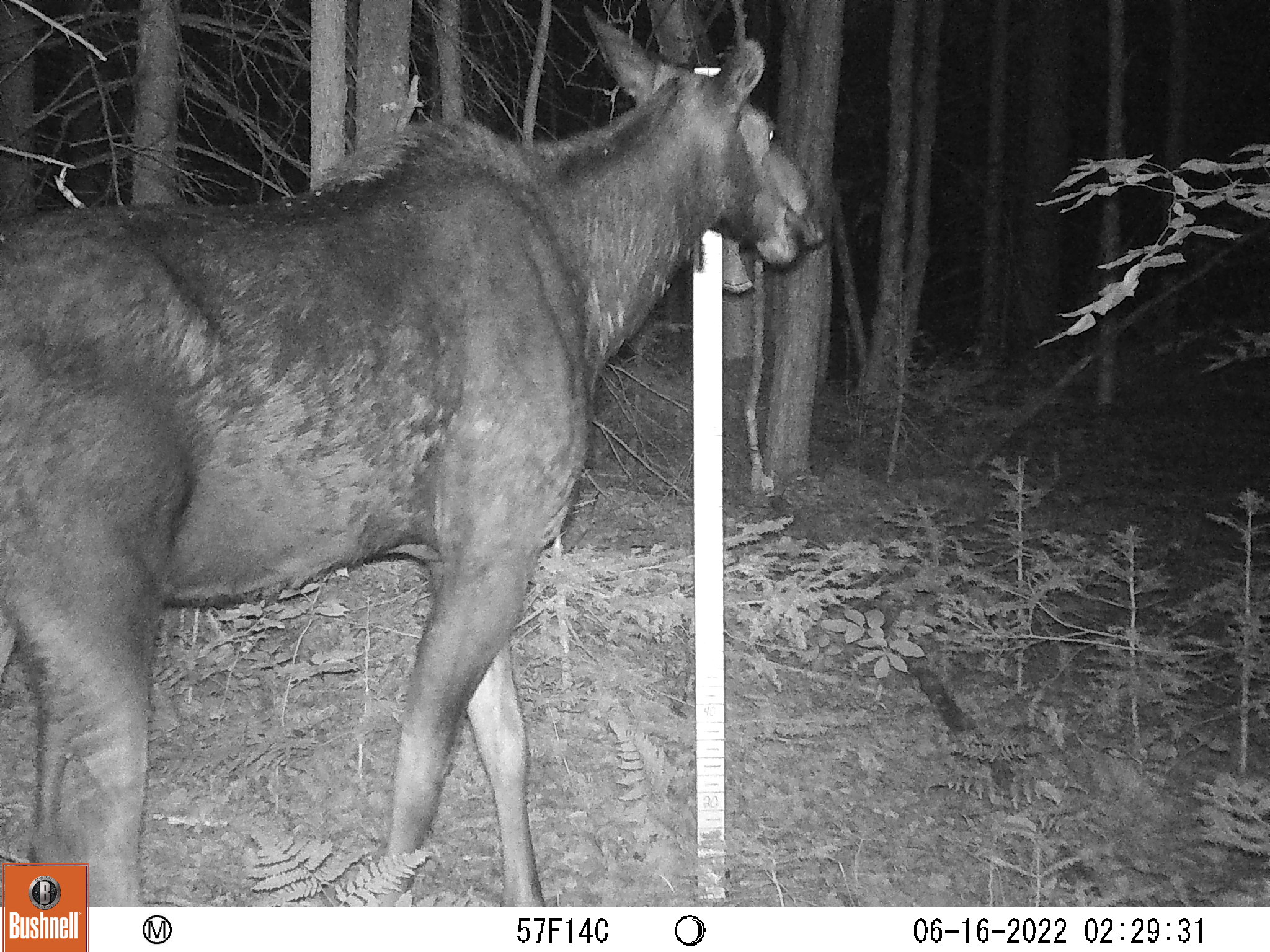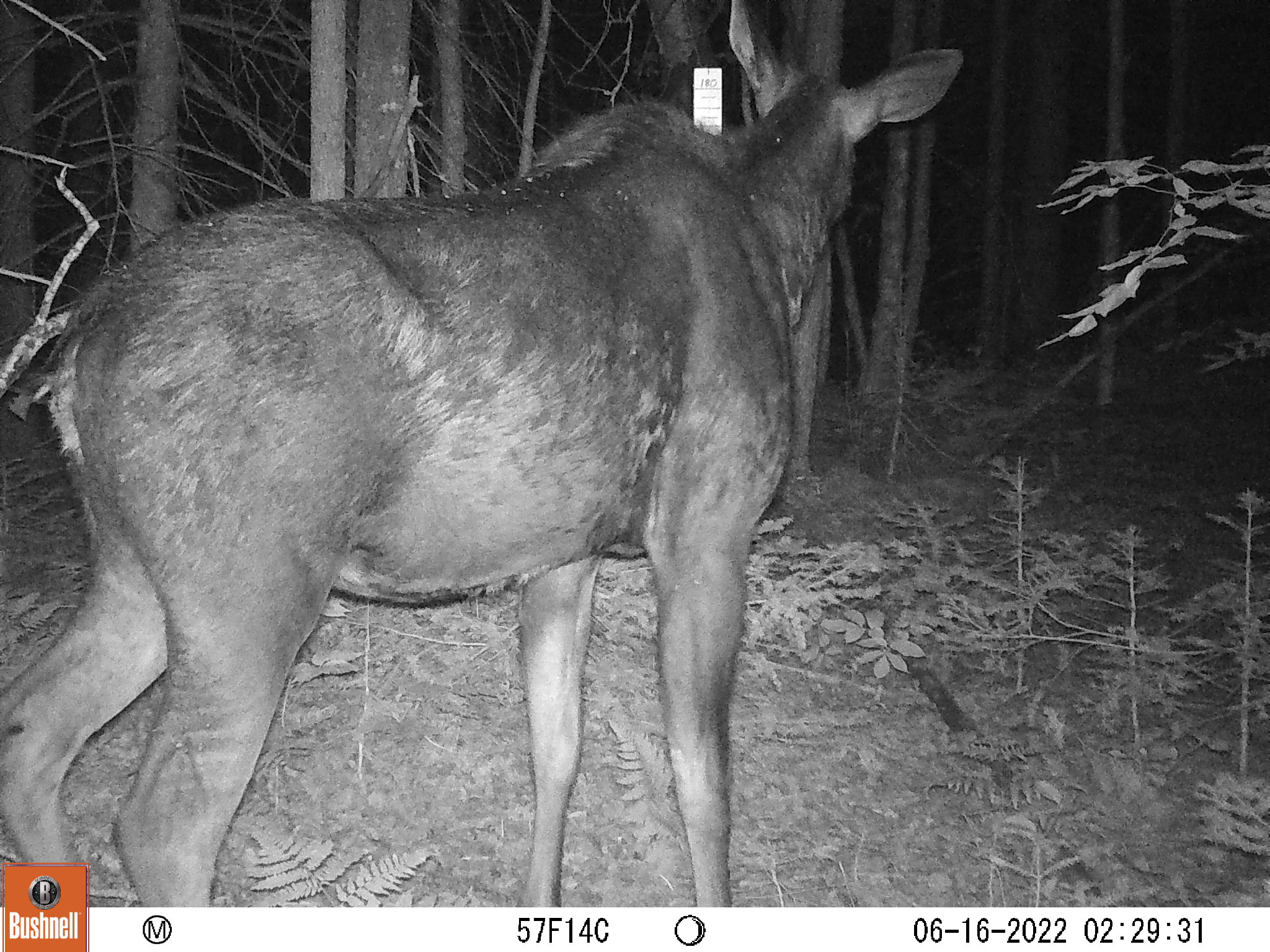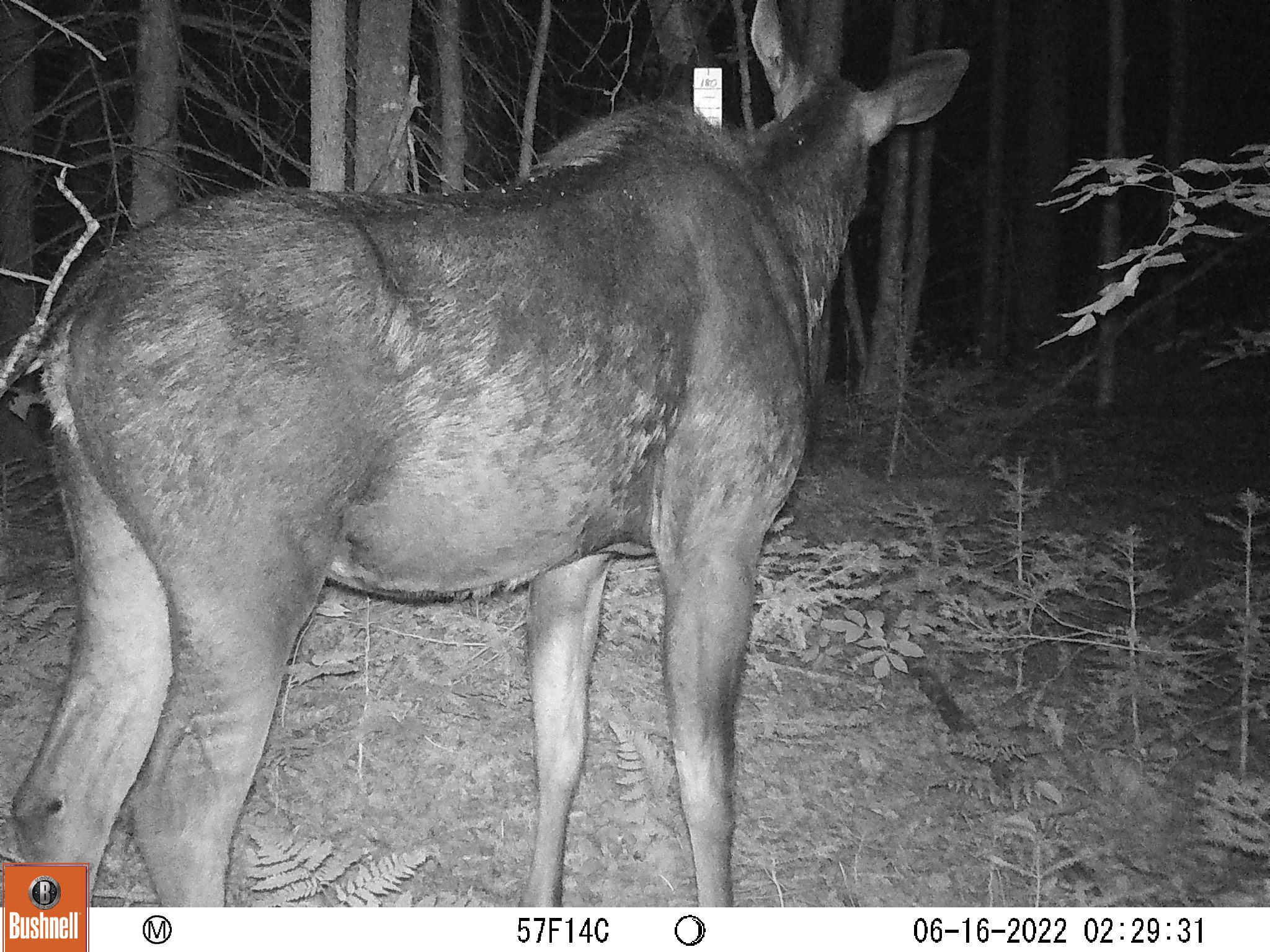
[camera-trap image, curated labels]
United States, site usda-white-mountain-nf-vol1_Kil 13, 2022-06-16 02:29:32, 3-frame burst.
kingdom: Animalia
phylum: Chordata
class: Mammalia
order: Artiodactyla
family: Cervidae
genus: Alces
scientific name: Alces alces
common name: moose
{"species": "moose (Alces alces)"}